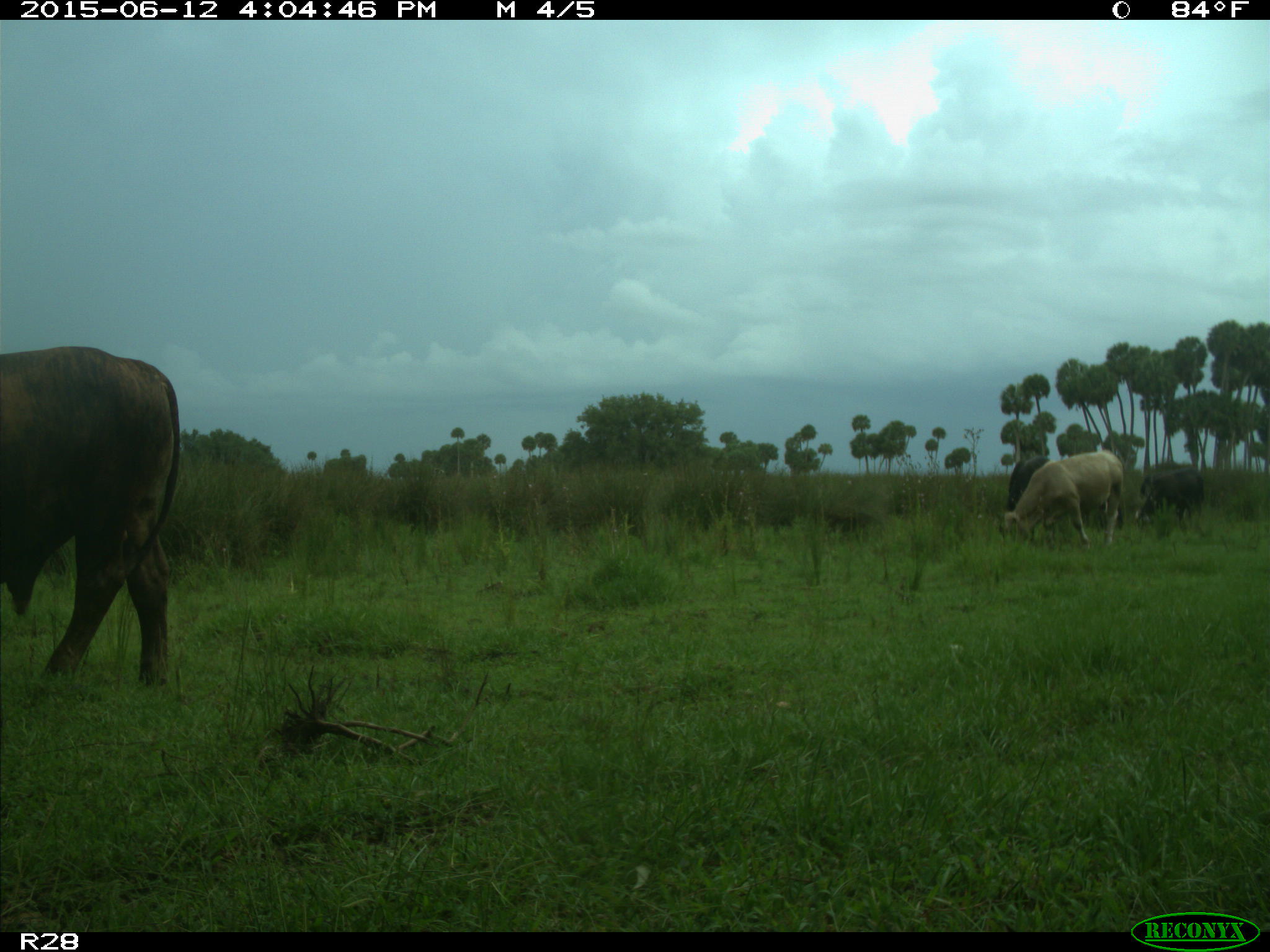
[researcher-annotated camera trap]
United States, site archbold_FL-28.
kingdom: Animalia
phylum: Chordata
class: Mammalia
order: Artiodactyla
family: Bovidae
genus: Bos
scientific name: Bos taurus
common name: domestic cow